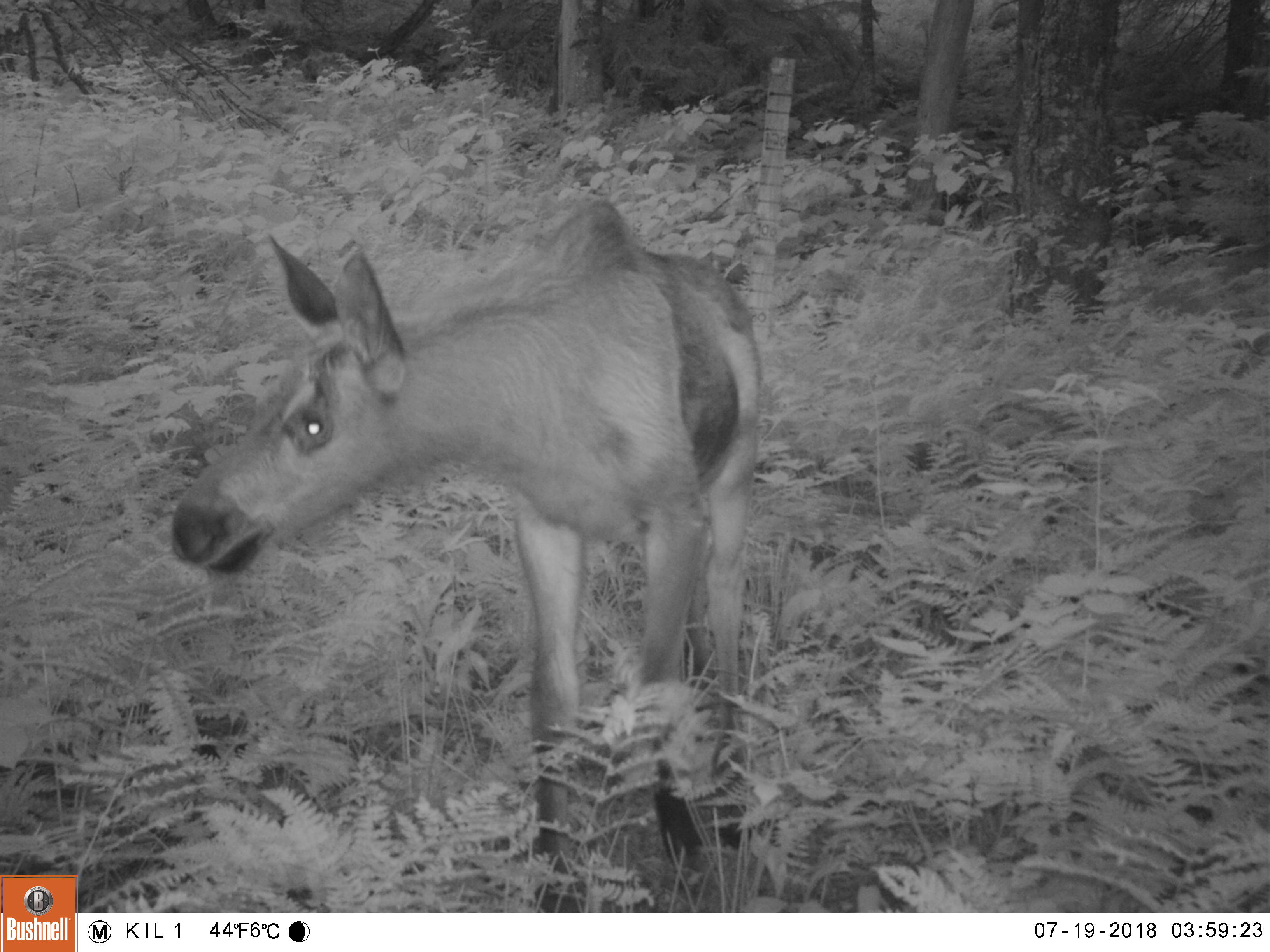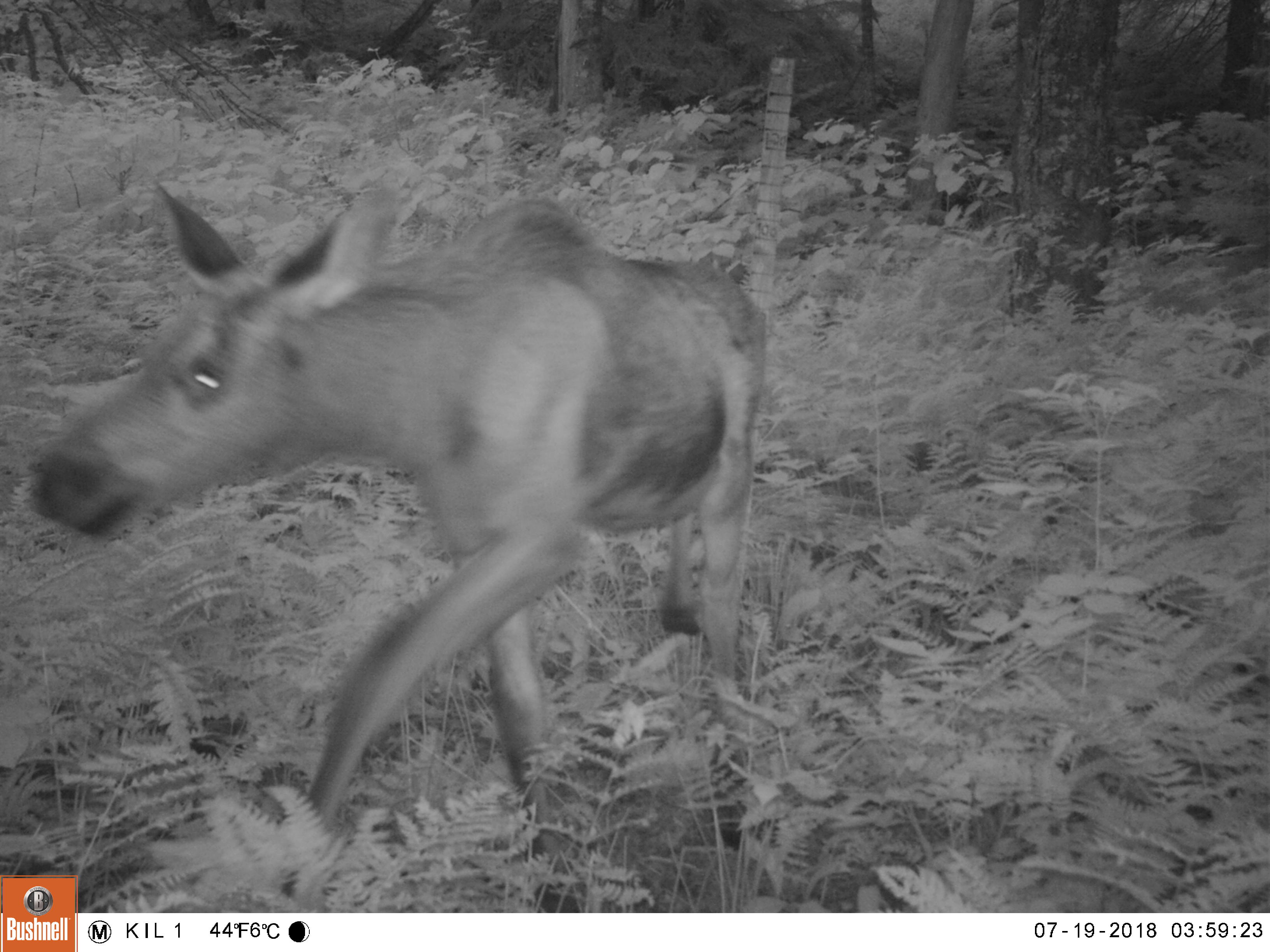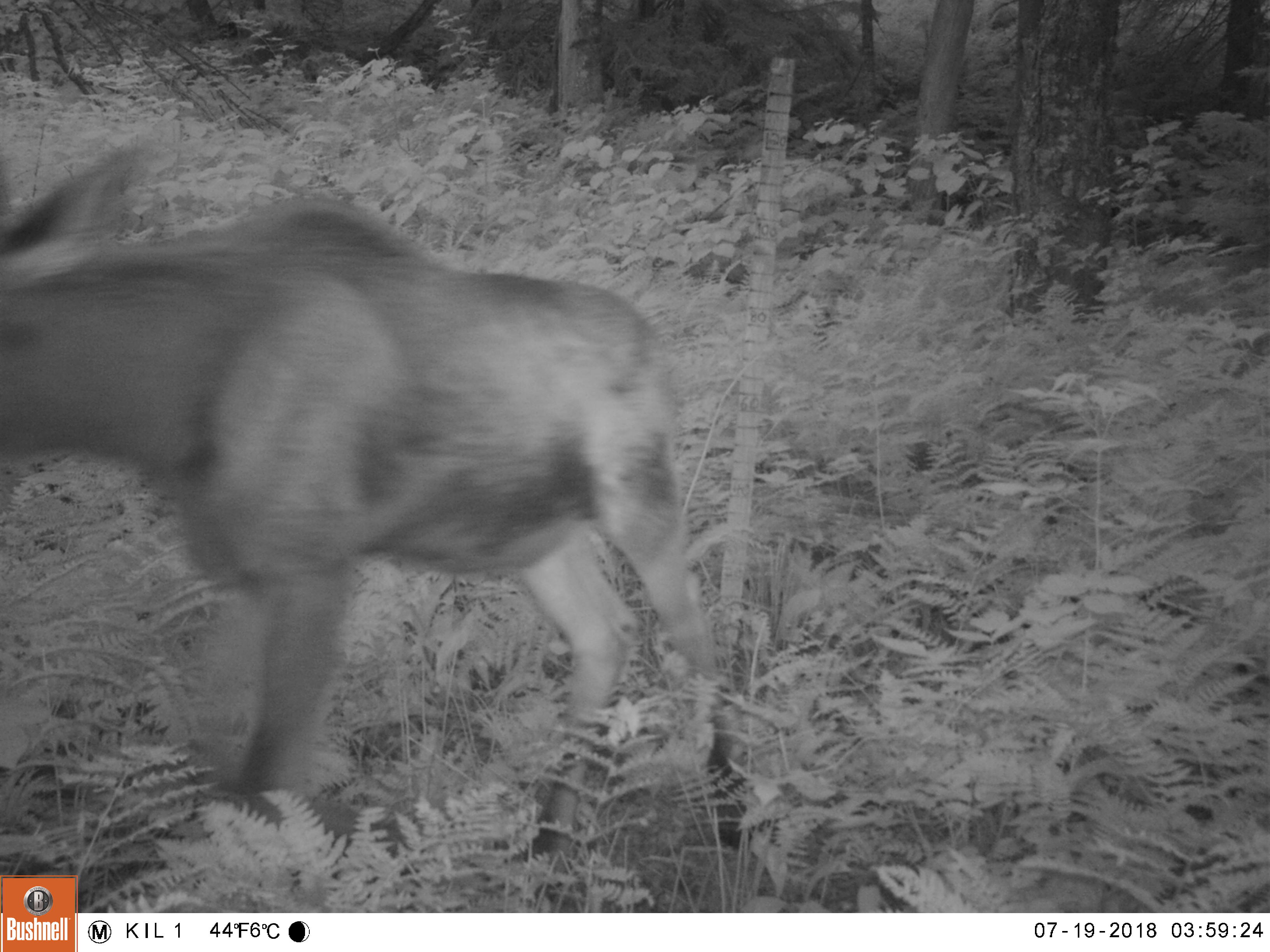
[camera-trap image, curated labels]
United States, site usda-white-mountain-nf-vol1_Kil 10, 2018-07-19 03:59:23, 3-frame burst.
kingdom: Animalia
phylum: Chordata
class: Mammalia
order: Artiodactyla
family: Cervidae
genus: Alces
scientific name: Alces alces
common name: moose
Moose (Alces alces).